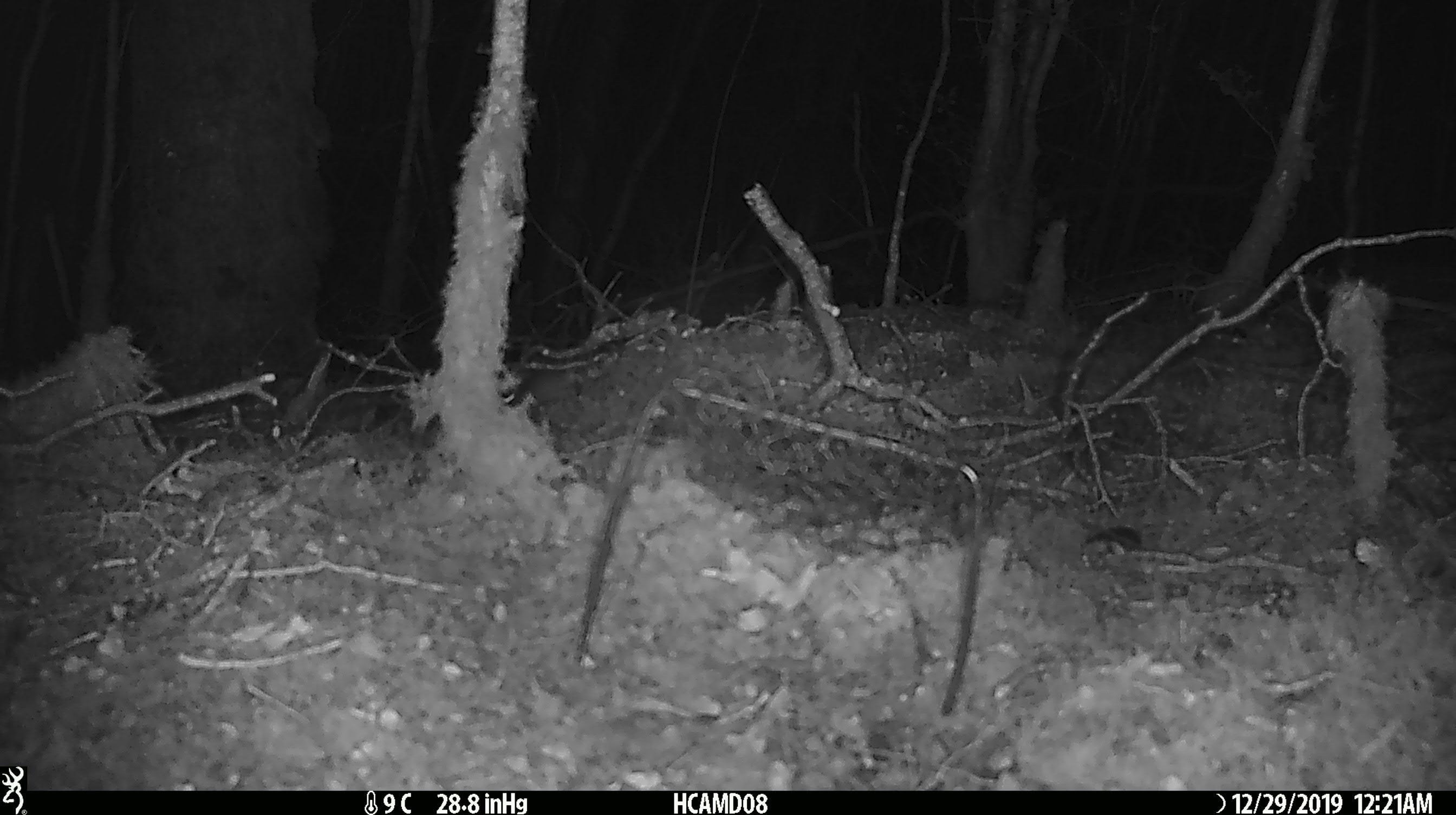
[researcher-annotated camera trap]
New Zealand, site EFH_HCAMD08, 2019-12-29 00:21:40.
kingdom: Animalia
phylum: Chordata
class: Mammalia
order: Rodentia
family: Muridae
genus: Mus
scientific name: Mus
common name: mouse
Mouse (Mus).